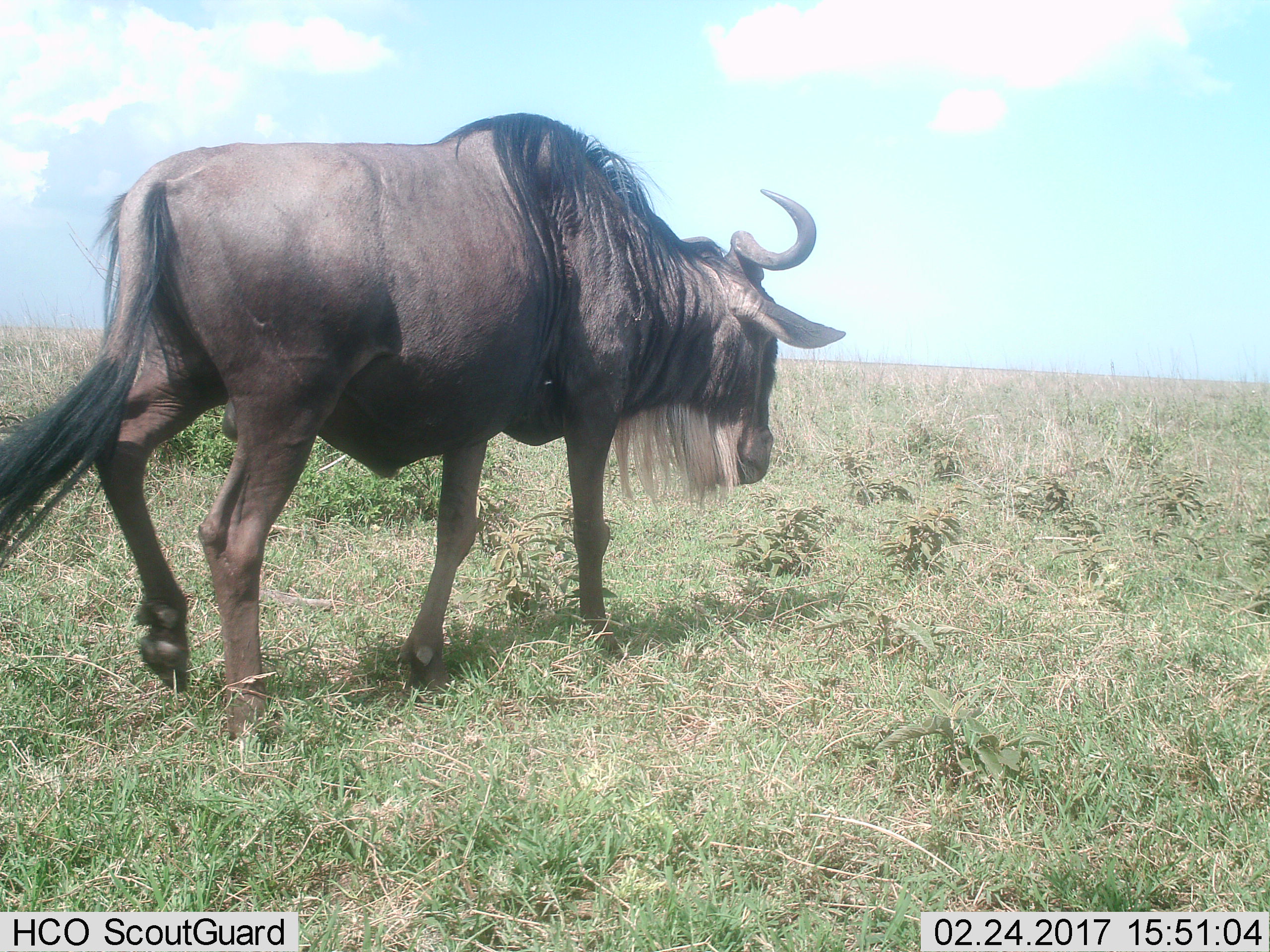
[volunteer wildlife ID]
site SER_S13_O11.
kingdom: Animalia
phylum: Chordata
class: Mammalia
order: Artiodactyla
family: Bovidae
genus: Connochaetes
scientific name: Connochaetes taurinus taurinus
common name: blue wildebeest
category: wildebeestblue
Wildebeestblue (blue wildebeest) (Connochaetes taurinus taurinus), count 1. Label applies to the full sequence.